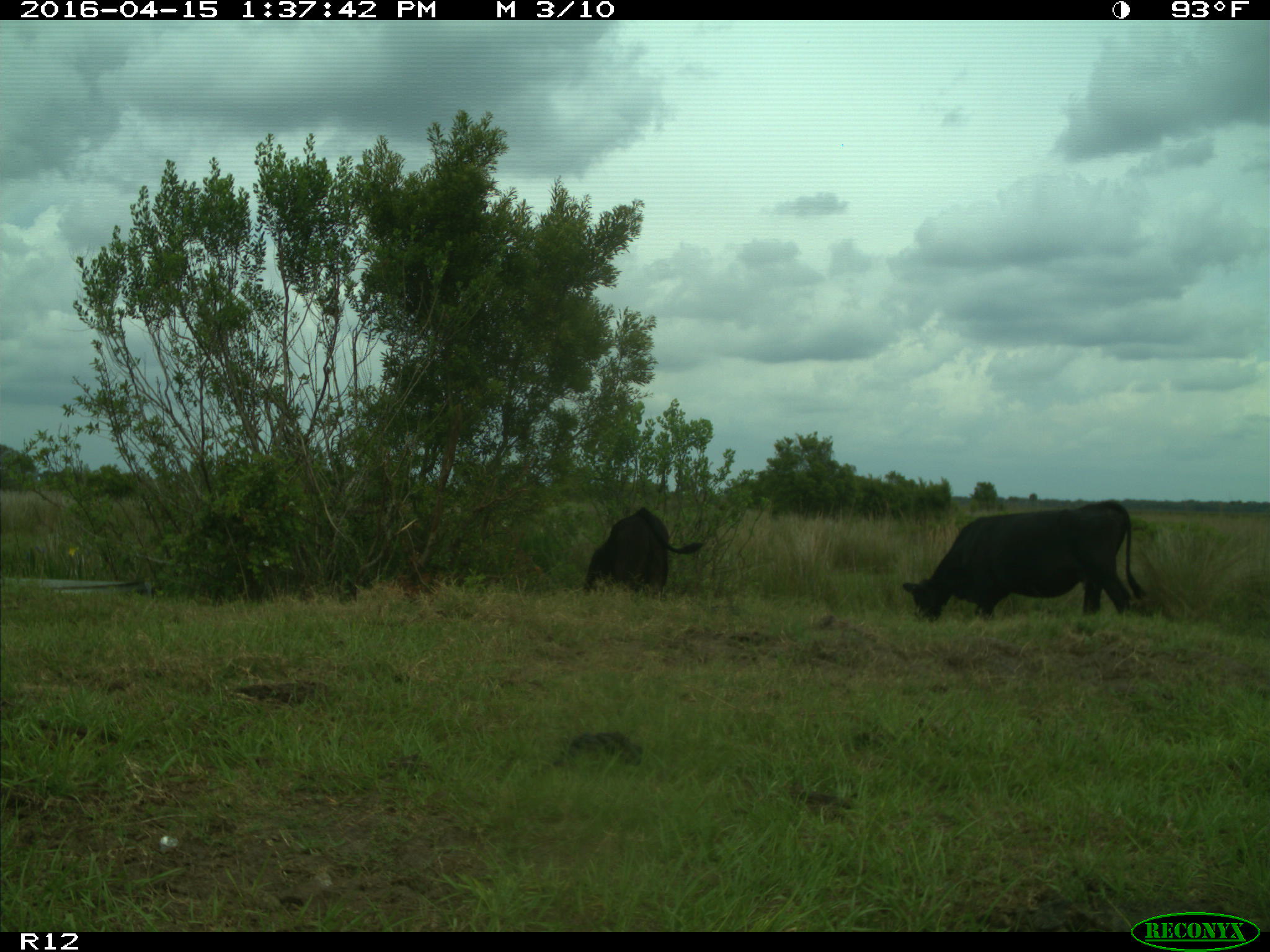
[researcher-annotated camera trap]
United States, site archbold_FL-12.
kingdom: Animalia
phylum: Chordata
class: Mammalia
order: Artiodactyla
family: Bovidae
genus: Bos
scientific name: Bos taurus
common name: domestic cow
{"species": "Bos taurus (domestic cow)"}